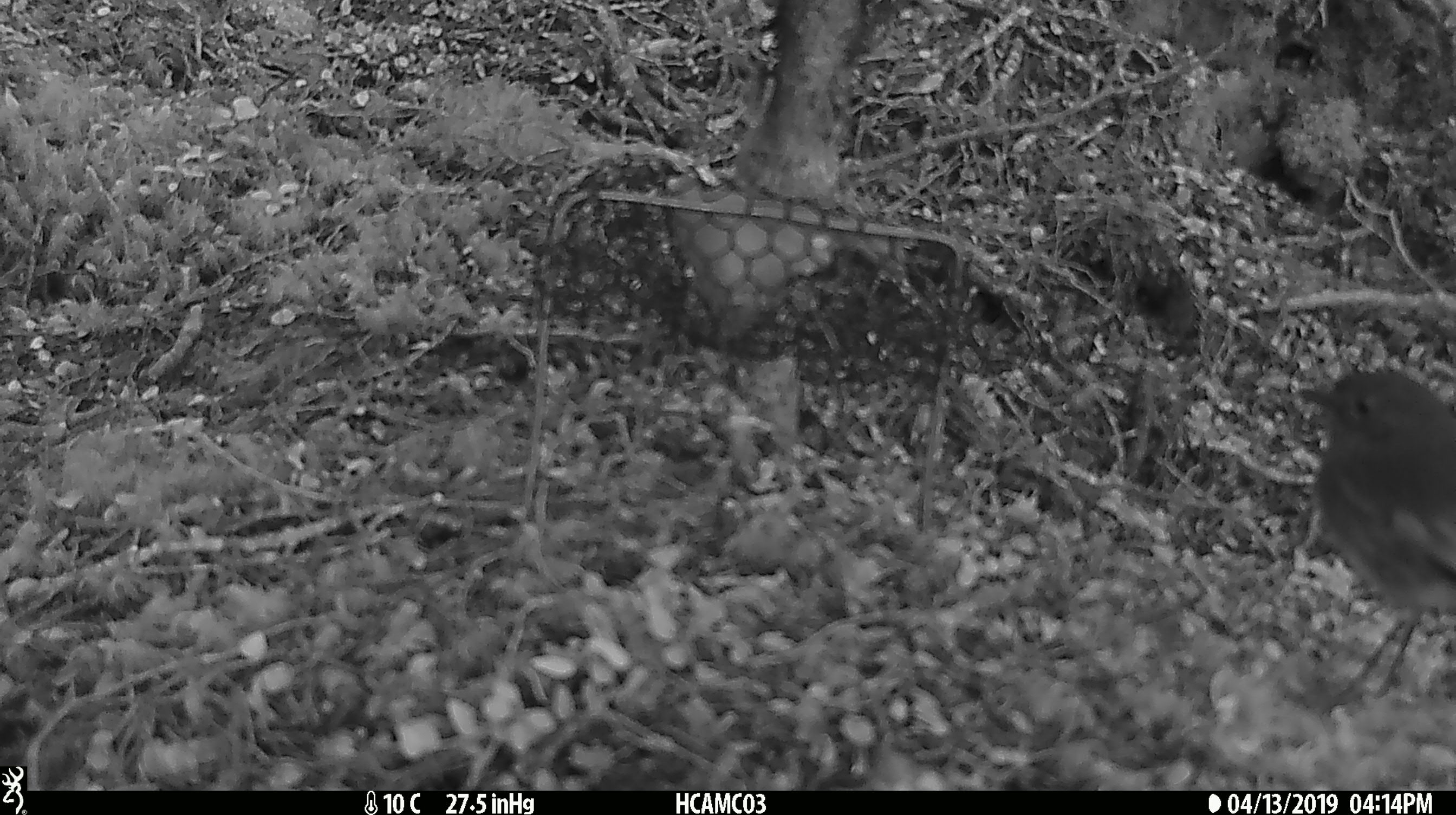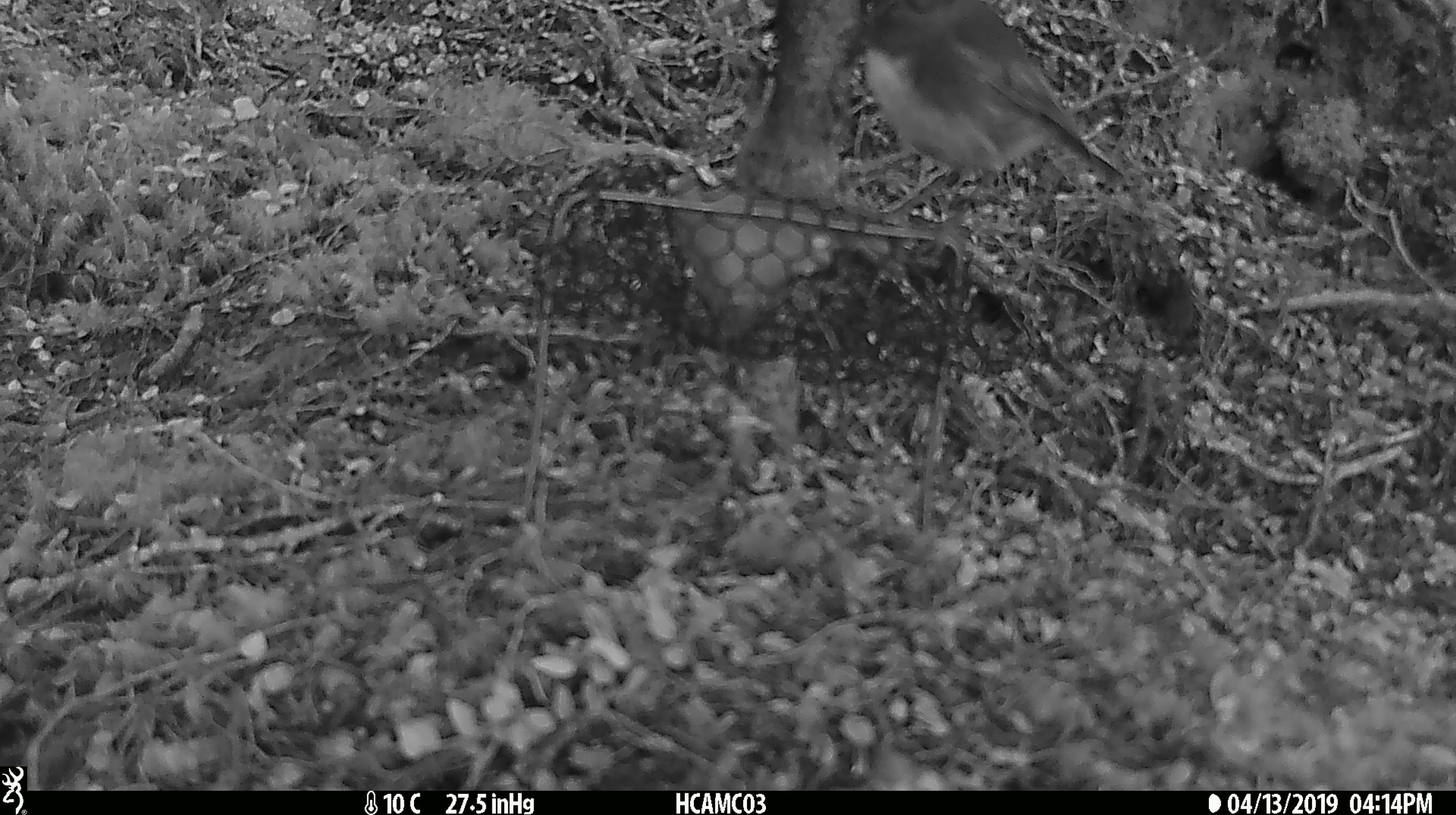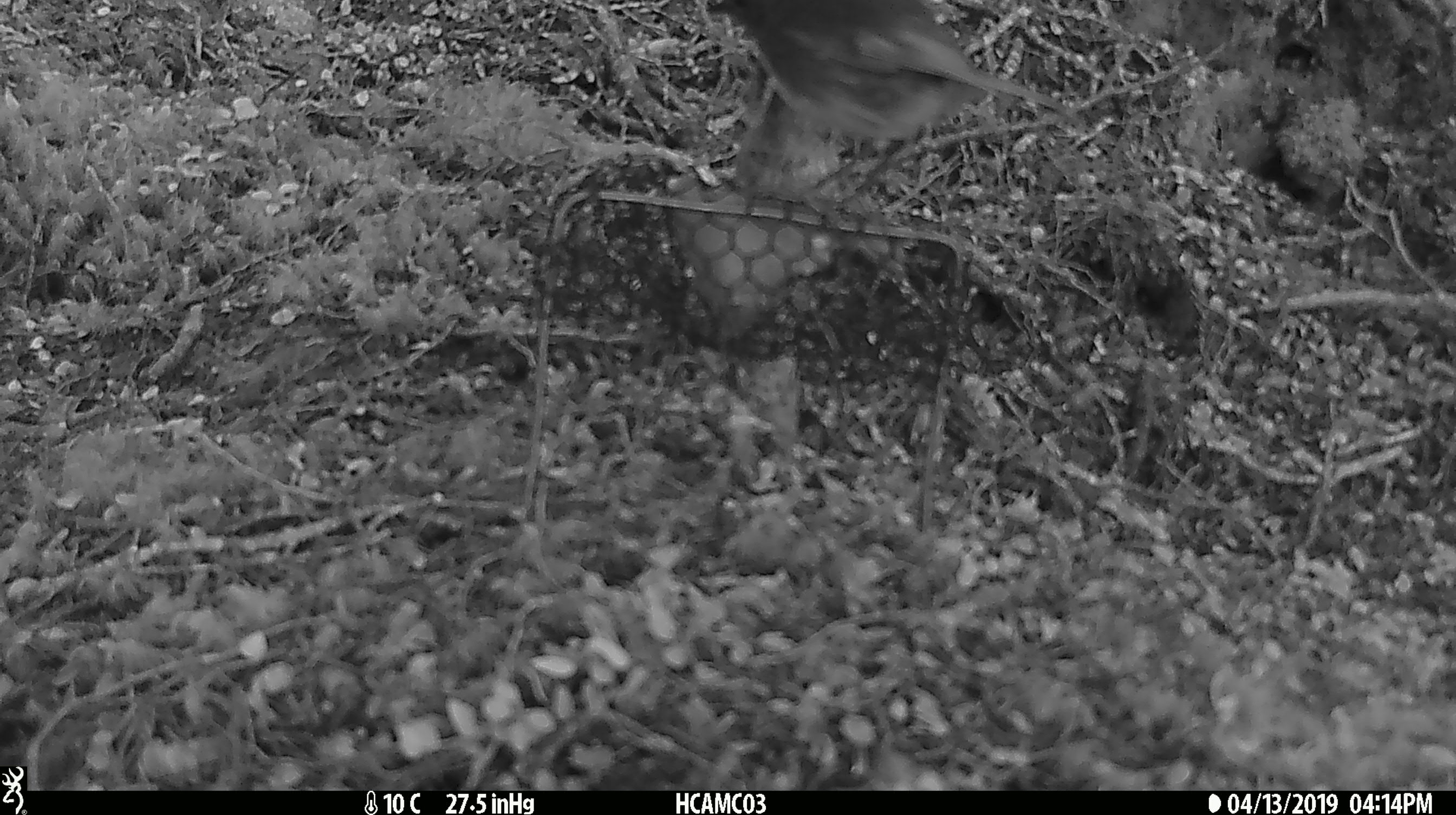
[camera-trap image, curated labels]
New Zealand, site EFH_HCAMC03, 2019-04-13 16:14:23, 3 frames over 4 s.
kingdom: Animalia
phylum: Chordata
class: Aves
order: Passeriformes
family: Petroicidae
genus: Petroica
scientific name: Petroica australis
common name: new zealand robin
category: robin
Robin (new zealand robin) (Petroica australis).